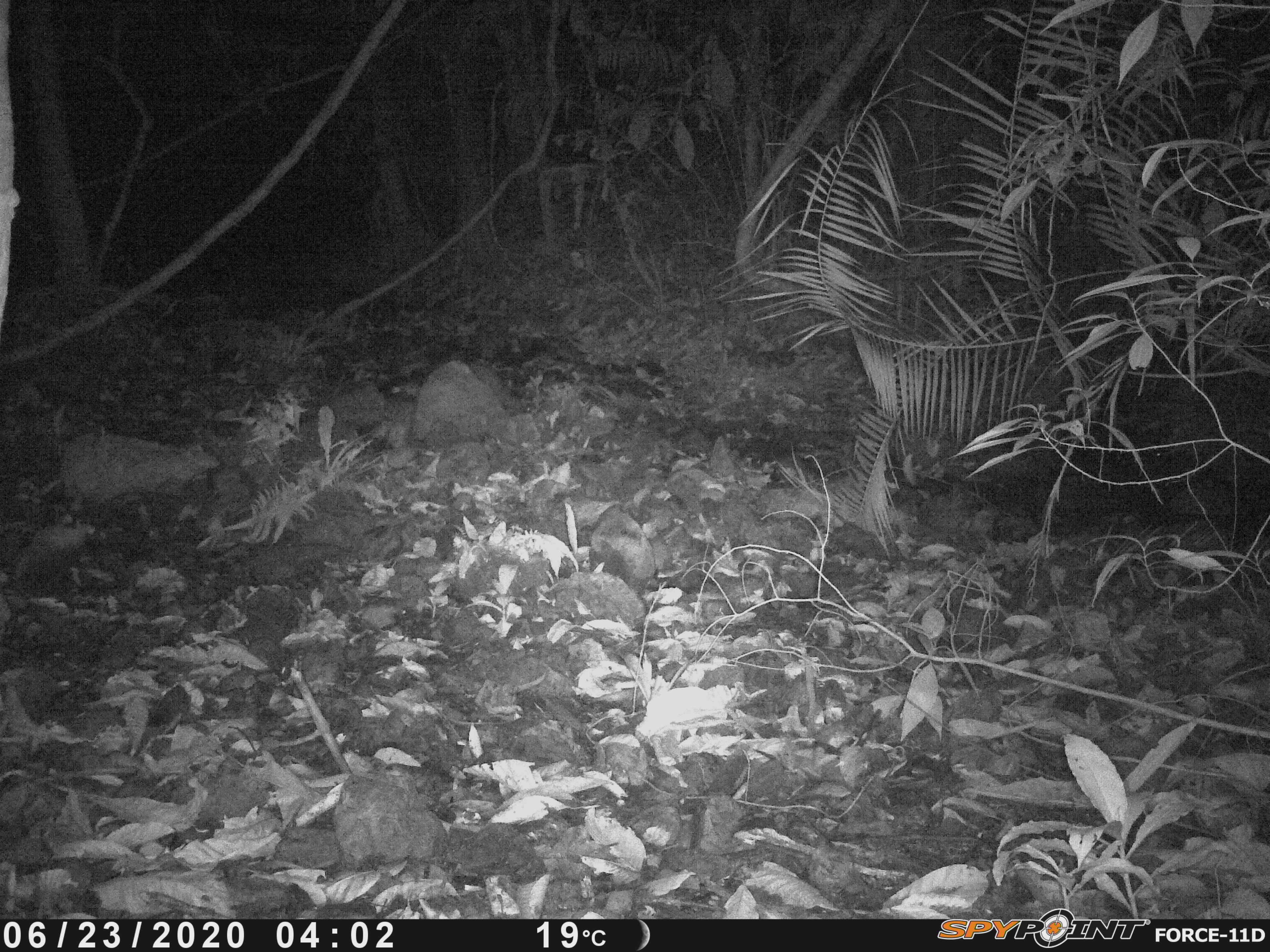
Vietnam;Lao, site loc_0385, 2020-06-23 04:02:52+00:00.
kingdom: Animalia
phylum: Chordata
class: Mammalia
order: Carnivora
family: Viverridae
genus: Paradoxurus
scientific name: Paradoxurus hermaphroditus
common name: common palm civet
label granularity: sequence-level